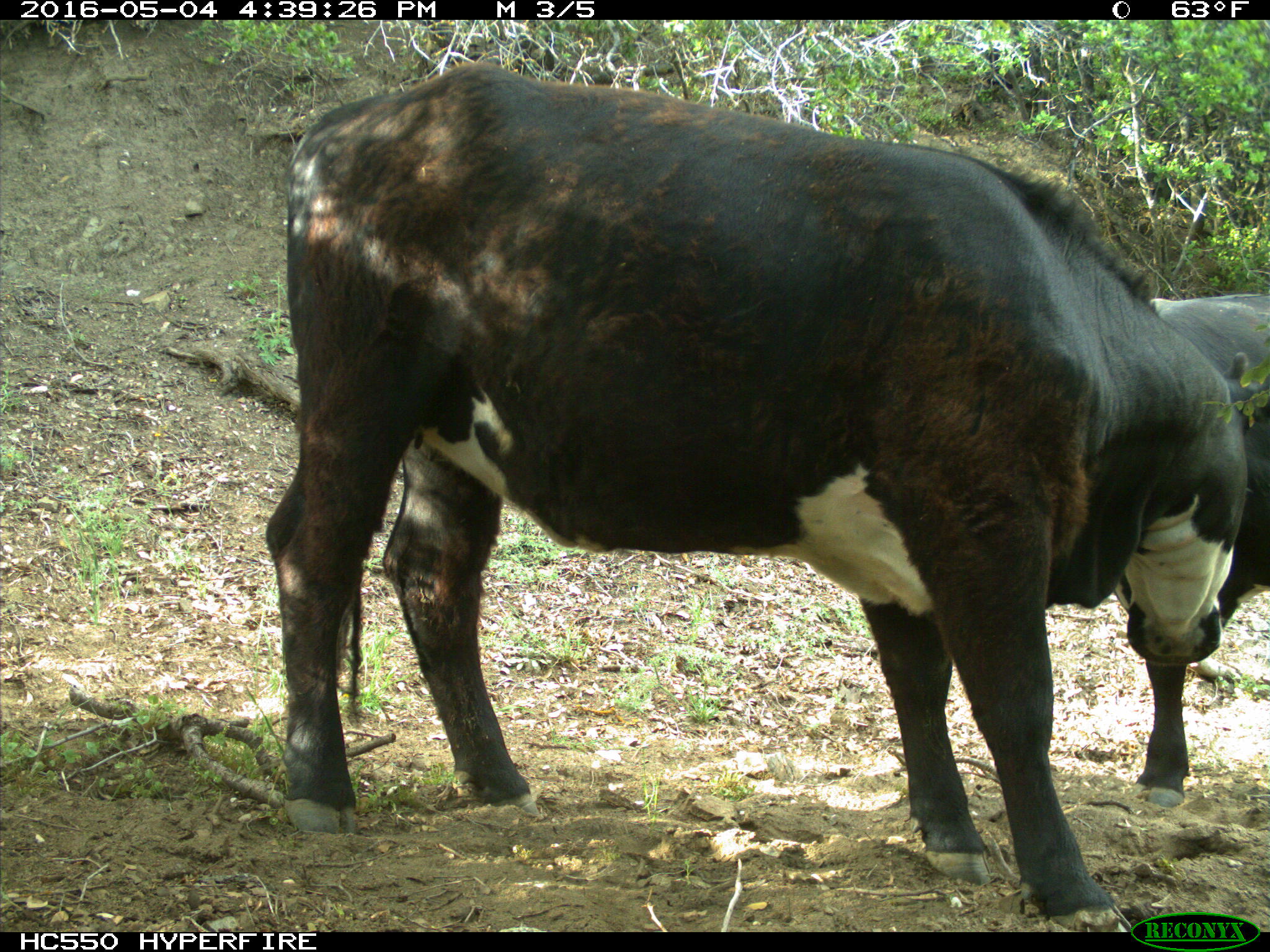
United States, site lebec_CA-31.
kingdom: Animalia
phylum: Chordata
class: Mammalia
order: Artiodactyla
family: Bovidae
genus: Bos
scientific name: Bos taurus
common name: domestic cow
Bos taurus (domestic cow).